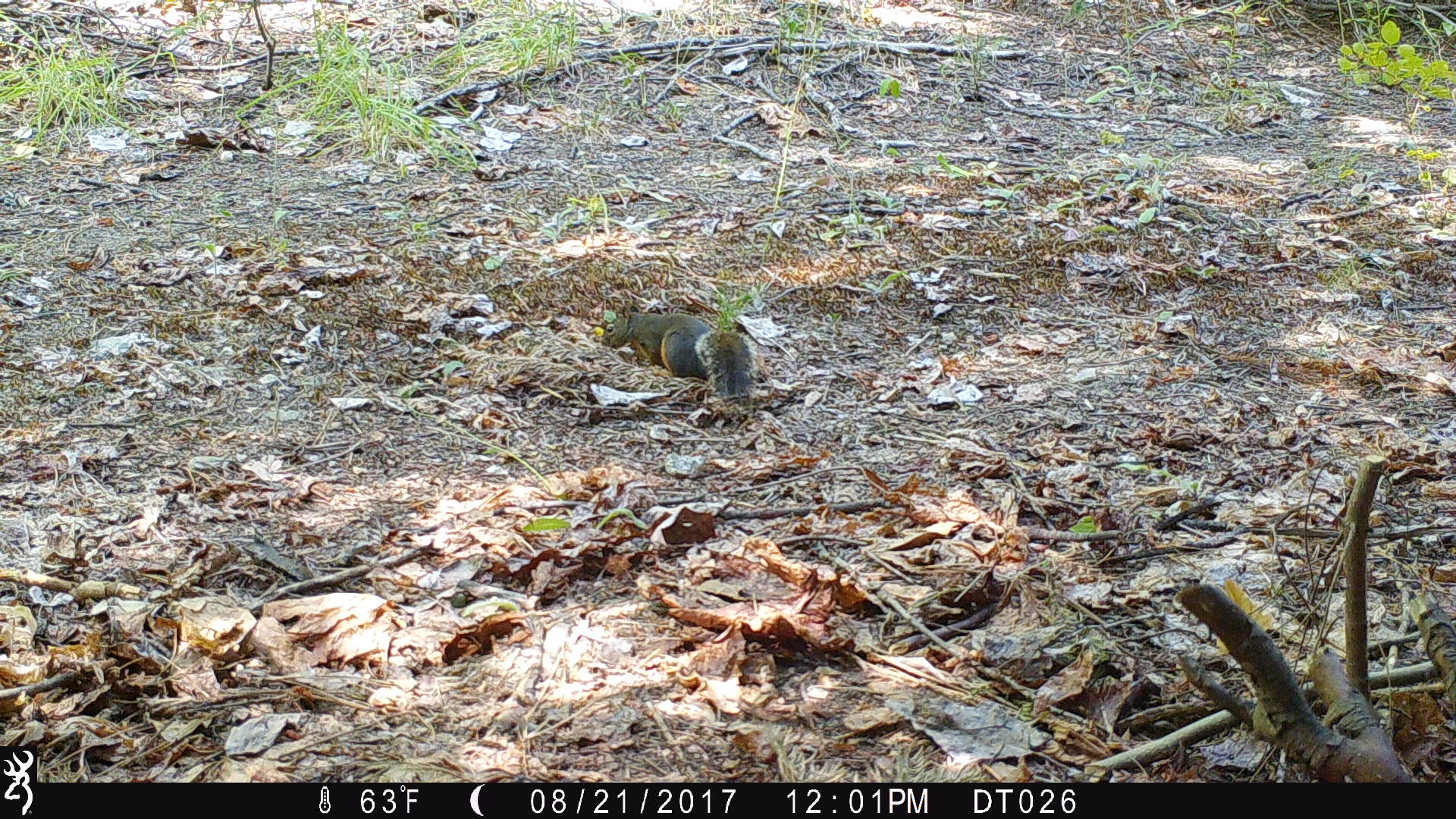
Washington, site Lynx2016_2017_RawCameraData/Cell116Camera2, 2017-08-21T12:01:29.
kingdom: Animalia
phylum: Chordata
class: Mammalia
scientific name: Mammalia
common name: small mammal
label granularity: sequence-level